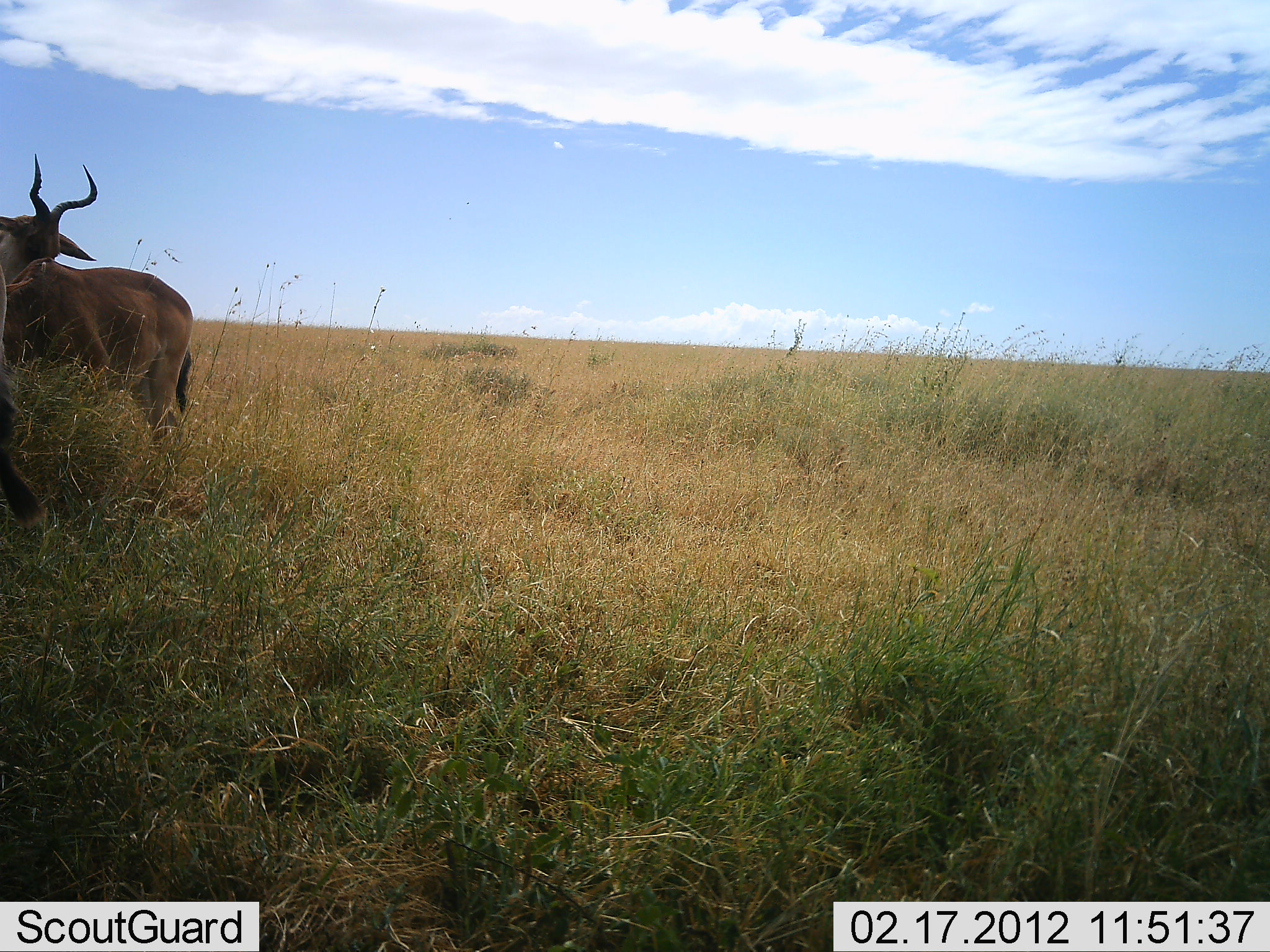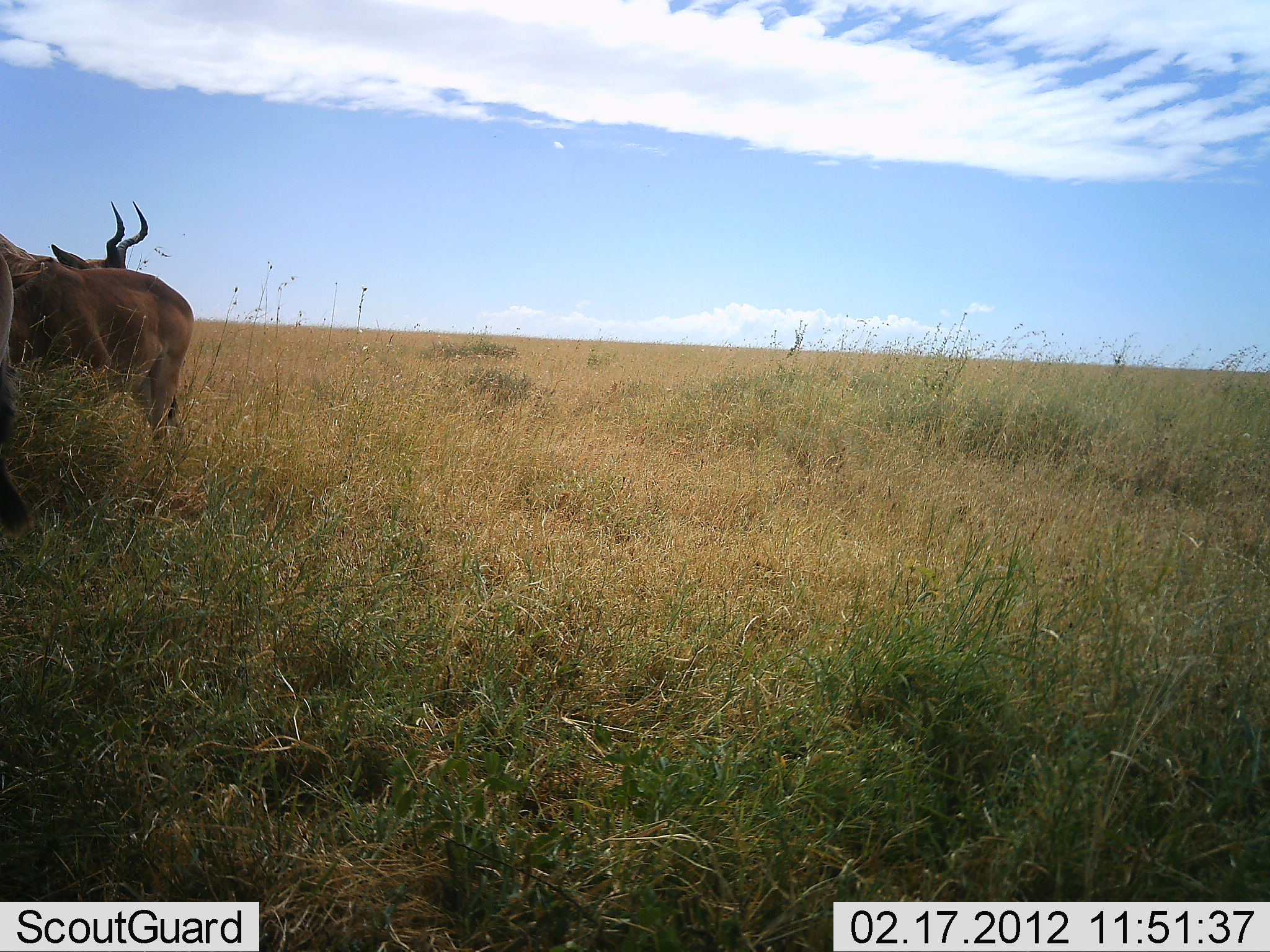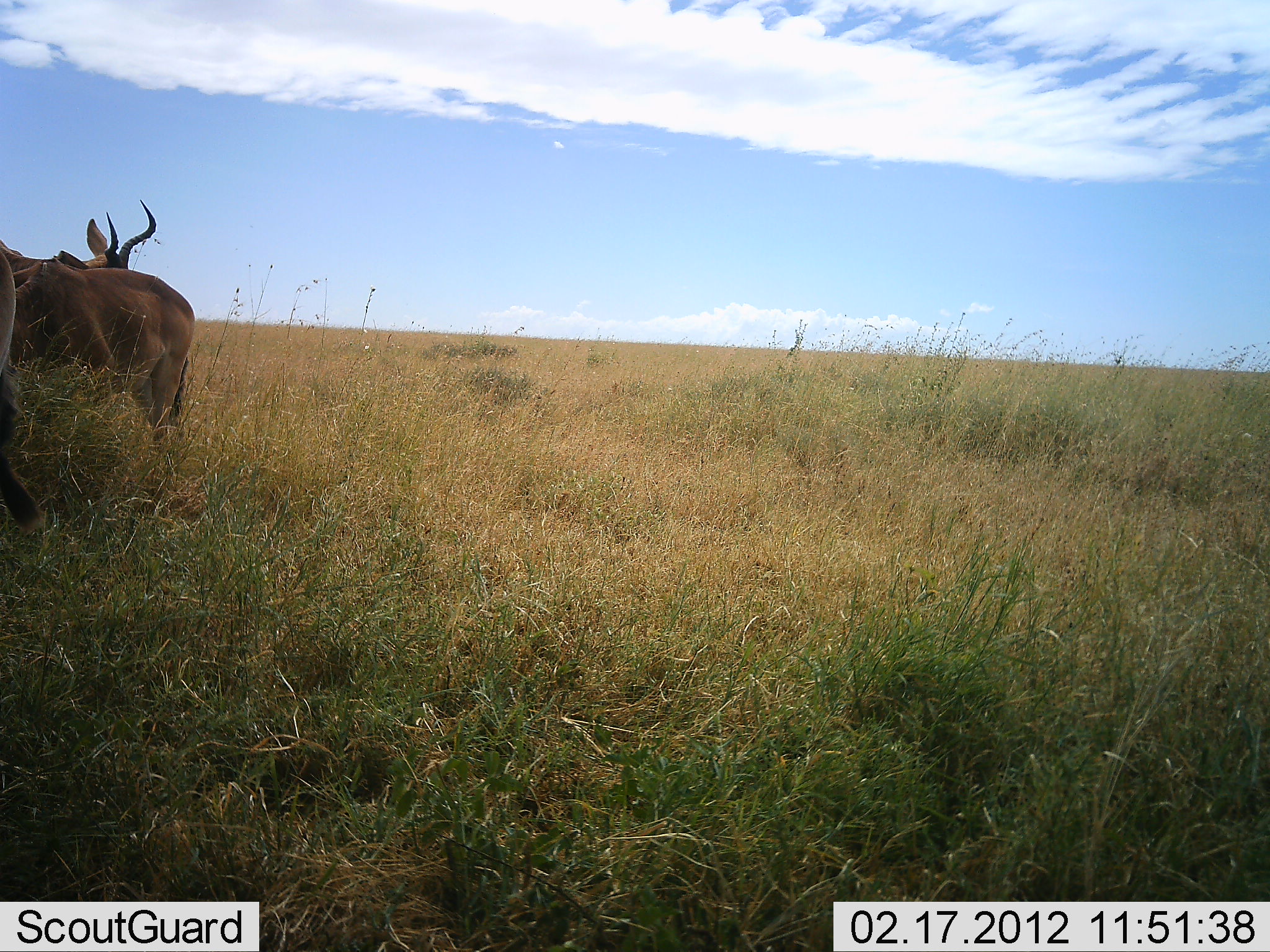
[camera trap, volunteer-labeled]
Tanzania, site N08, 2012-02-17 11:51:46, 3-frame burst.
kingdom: Animalia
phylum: Chordata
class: Mammalia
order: Artiodactyla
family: Bovidae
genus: Alcelaphus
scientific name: Alcelaphus buselaphus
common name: hartebeest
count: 2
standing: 94%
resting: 6%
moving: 6%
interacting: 29%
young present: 0%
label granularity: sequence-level